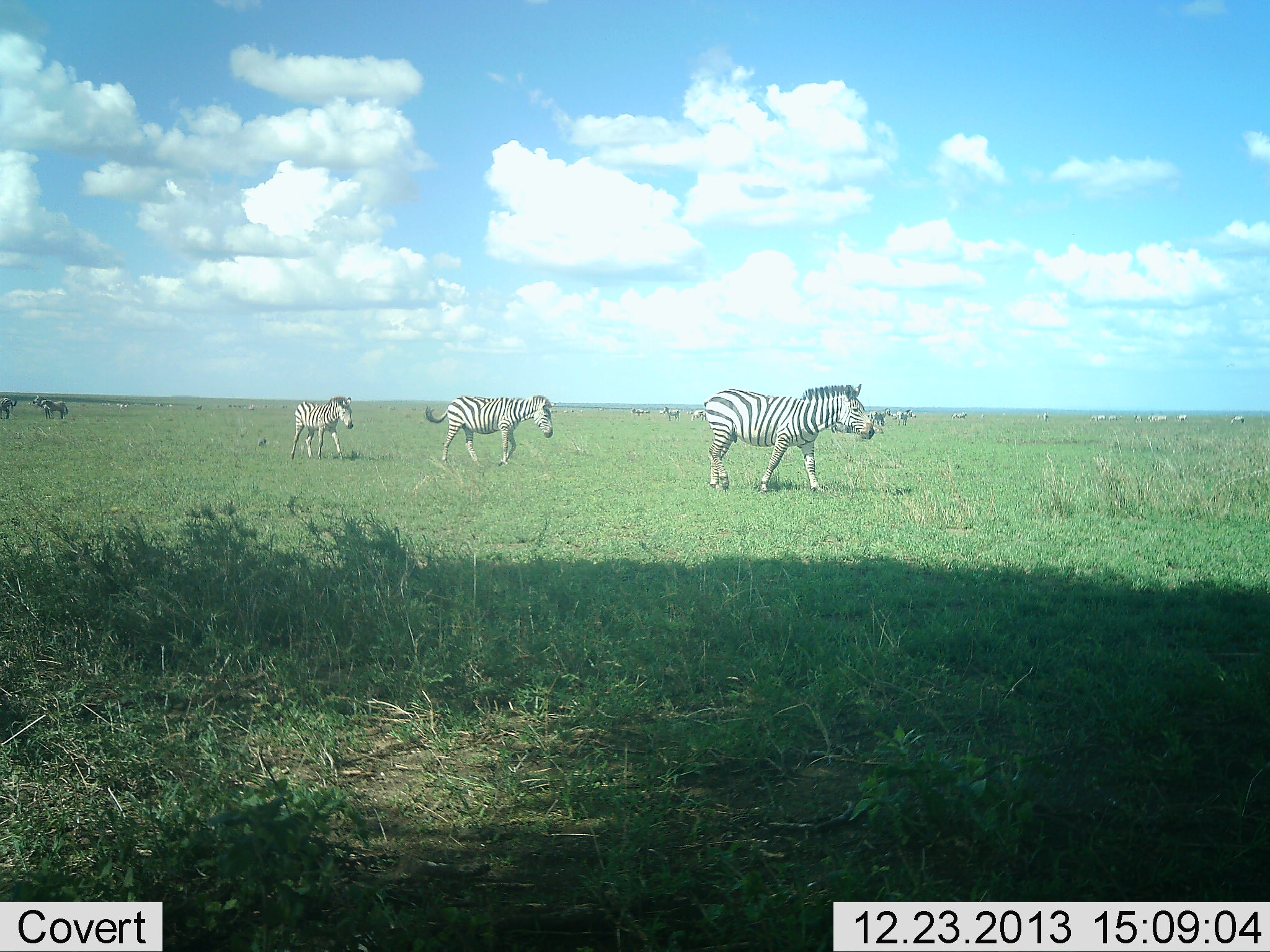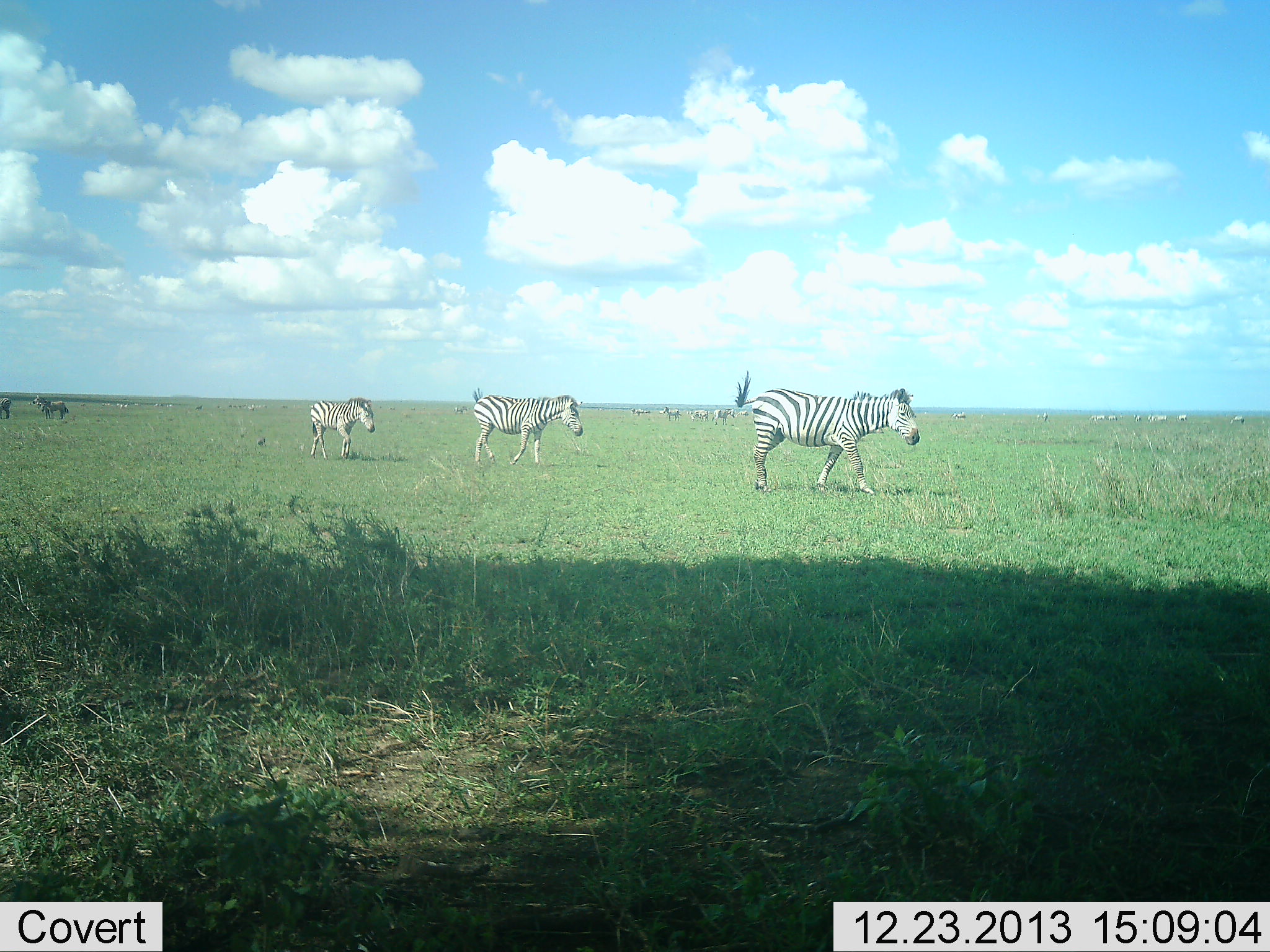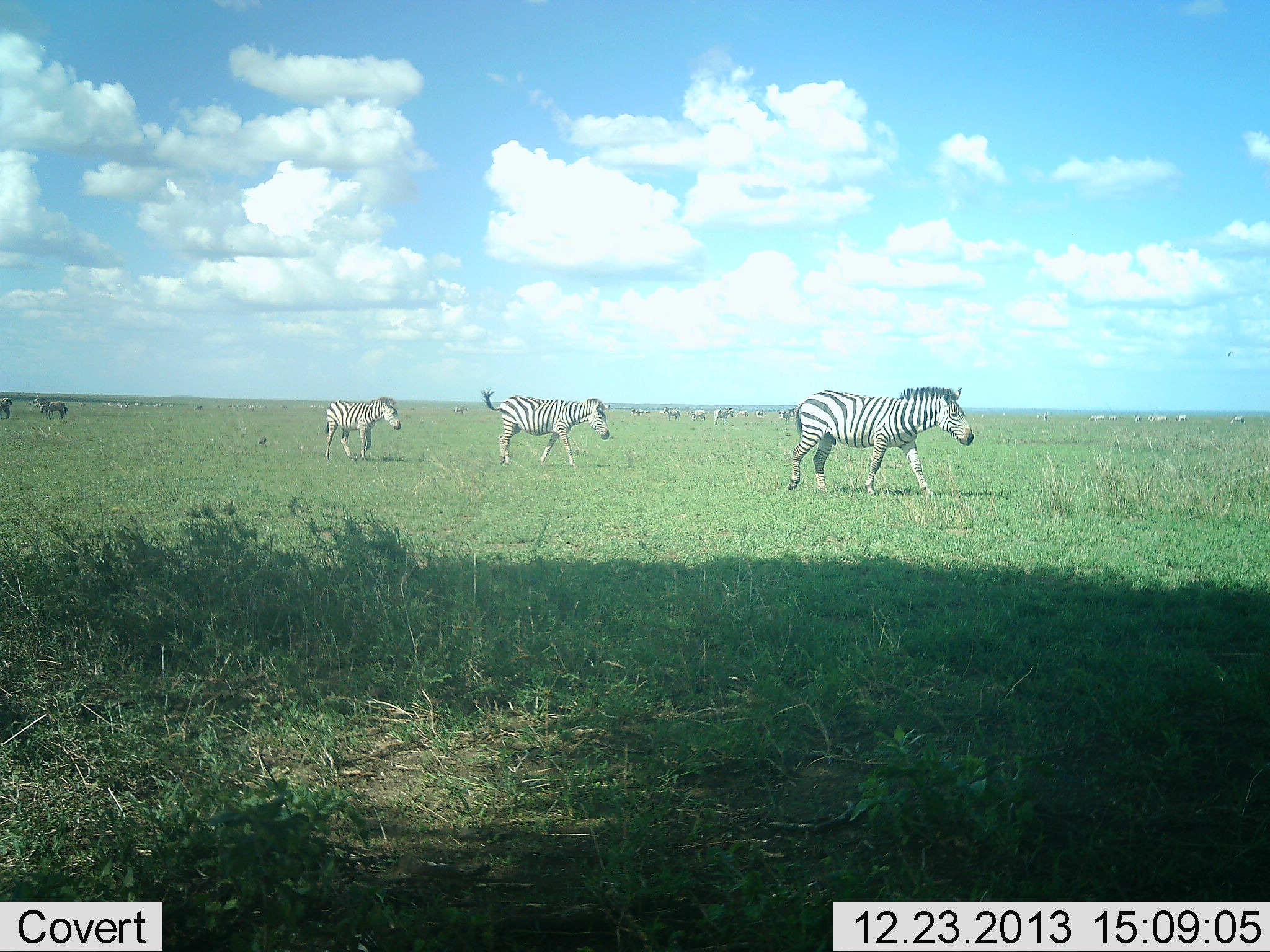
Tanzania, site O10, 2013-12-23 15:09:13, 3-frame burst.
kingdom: Animalia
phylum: Chordata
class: Mammalia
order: Perissodactyla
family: Equidae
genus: Equus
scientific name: Equus quagga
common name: plains zebra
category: zebra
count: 9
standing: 40%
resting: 0%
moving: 100%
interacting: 0%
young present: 0%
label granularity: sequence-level